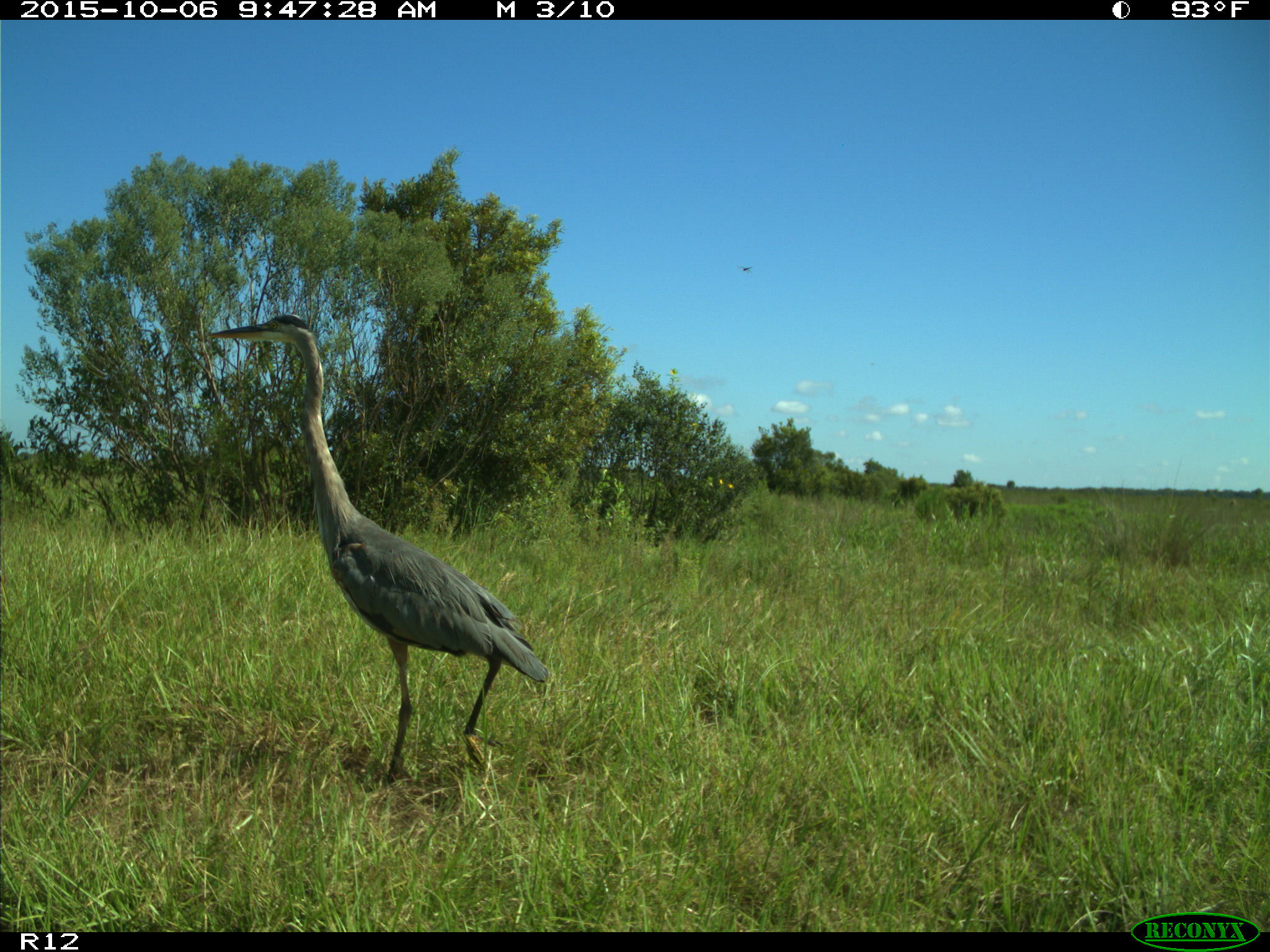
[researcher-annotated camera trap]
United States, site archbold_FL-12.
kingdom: Animalia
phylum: Chordata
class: Aves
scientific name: Aves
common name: birds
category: unidentified bird